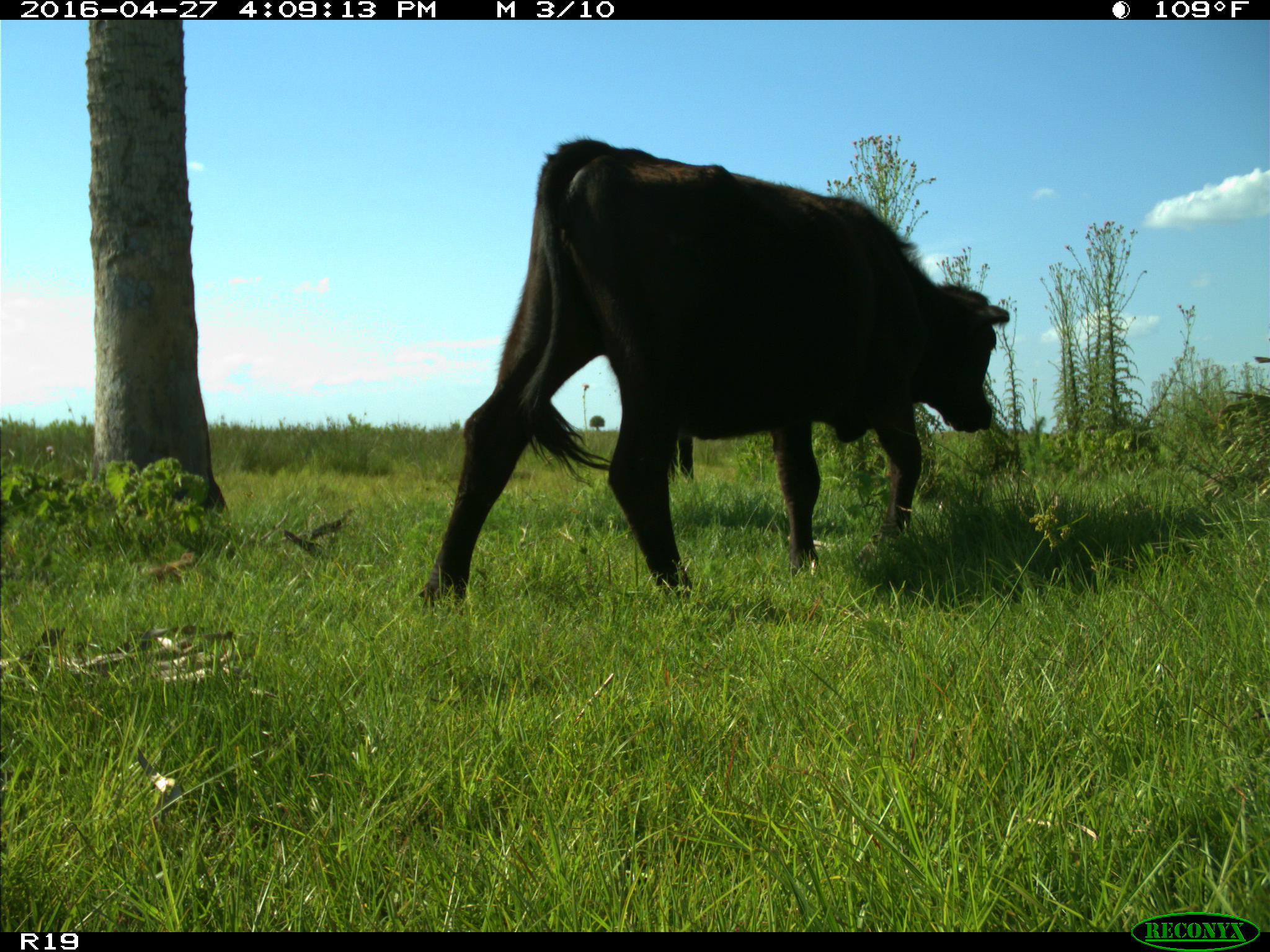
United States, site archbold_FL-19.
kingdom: Animalia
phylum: Chordata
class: Mammalia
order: Artiodactyla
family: Bovidae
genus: Bos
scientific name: Bos taurus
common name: domestic cow